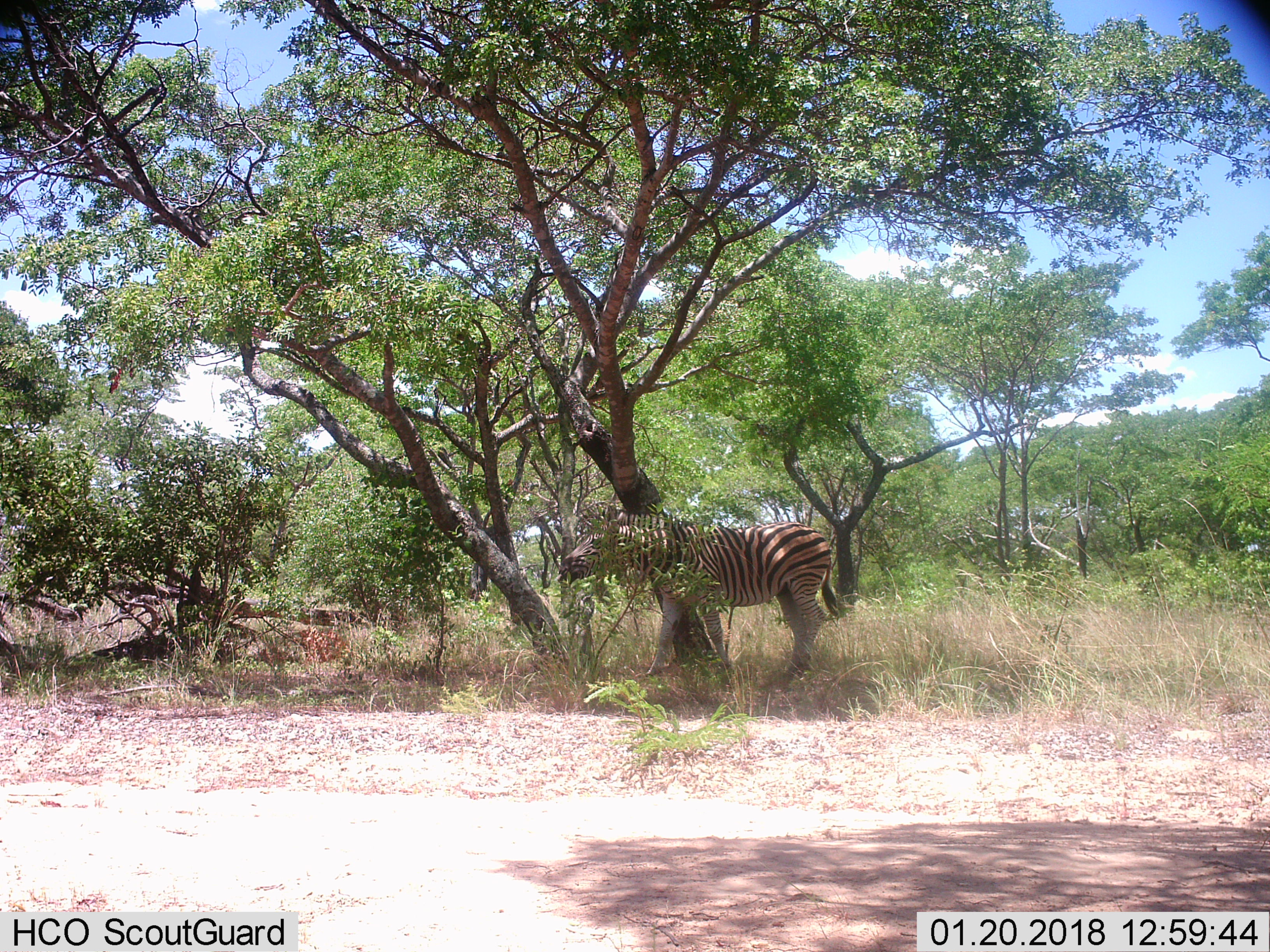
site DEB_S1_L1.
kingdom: Animalia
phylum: Chordata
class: Mammalia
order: Perissodactyla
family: Equidae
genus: Equus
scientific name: Equus quagga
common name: plains zebra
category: zebraplains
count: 1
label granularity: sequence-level